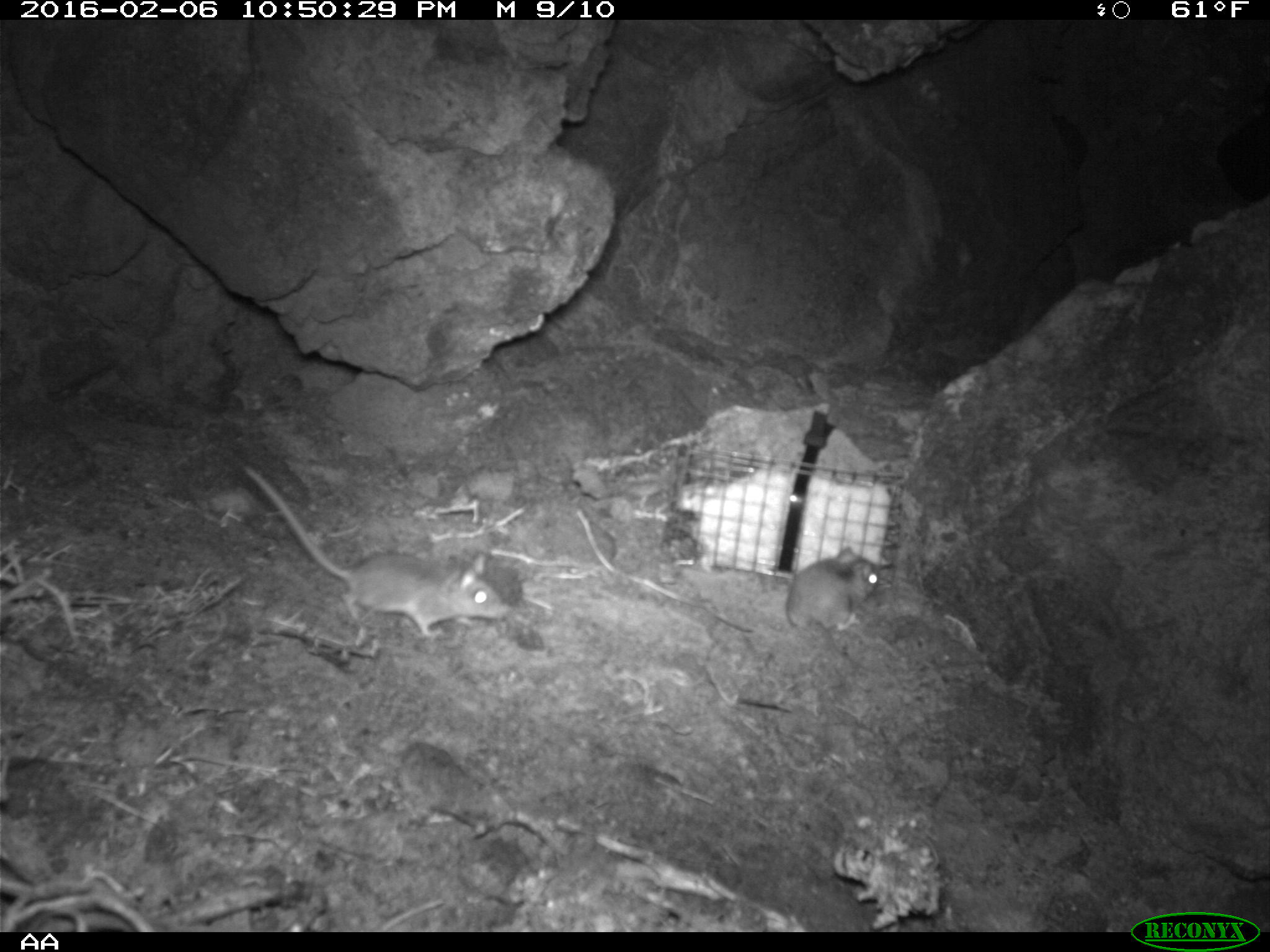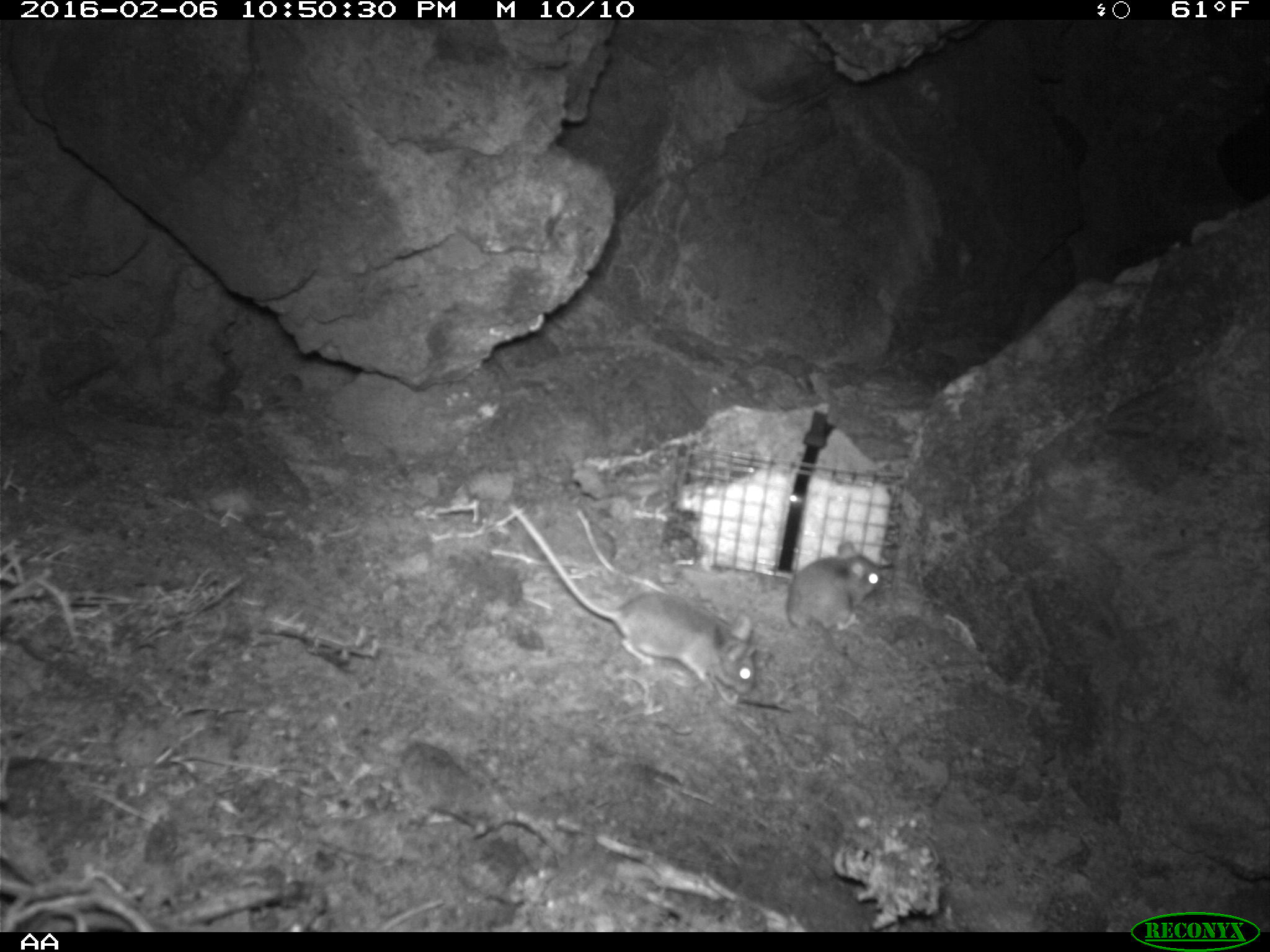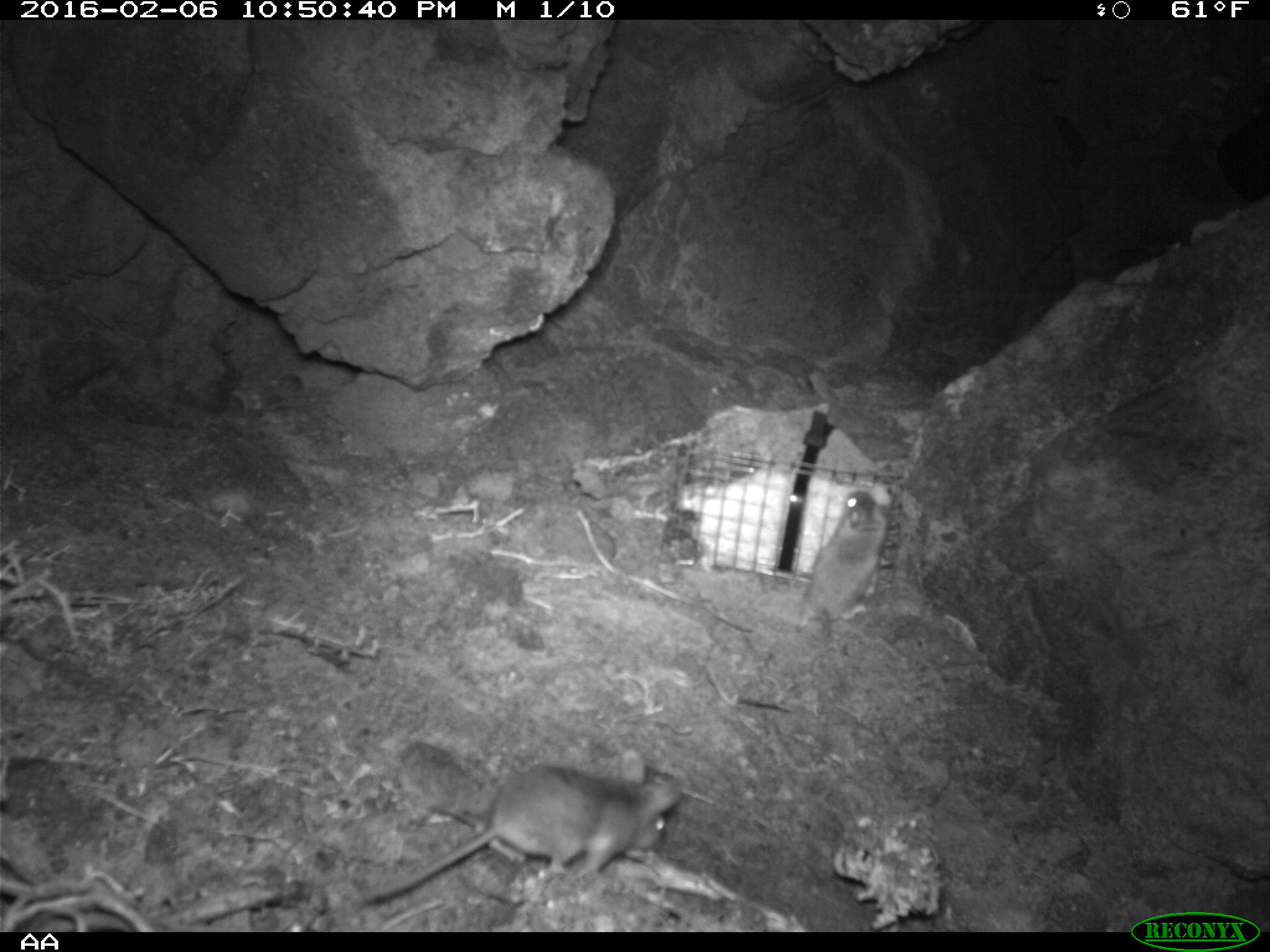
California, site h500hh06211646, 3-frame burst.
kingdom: Animalia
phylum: Chordata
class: Mammalia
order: Rodentia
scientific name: Rodentia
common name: rodent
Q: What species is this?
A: Rodent (Rodentia).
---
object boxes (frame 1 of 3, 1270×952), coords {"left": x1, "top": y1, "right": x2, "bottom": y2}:
rodent: {"left": 239, "top": 464, "right": 507, "bottom": 638}; {"left": 758, "top": 547, "right": 881, "bottom": 640}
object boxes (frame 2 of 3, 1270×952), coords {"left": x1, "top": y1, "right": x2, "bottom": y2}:
rodent: {"left": 507, "top": 501, "right": 755, "bottom": 693}; {"left": 784, "top": 540, "right": 882, "bottom": 669}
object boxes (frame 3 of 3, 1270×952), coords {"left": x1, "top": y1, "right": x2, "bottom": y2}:
rodent: {"left": 357, "top": 746, "right": 680, "bottom": 904}; {"left": 795, "top": 486, "right": 890, "bottom": 628}